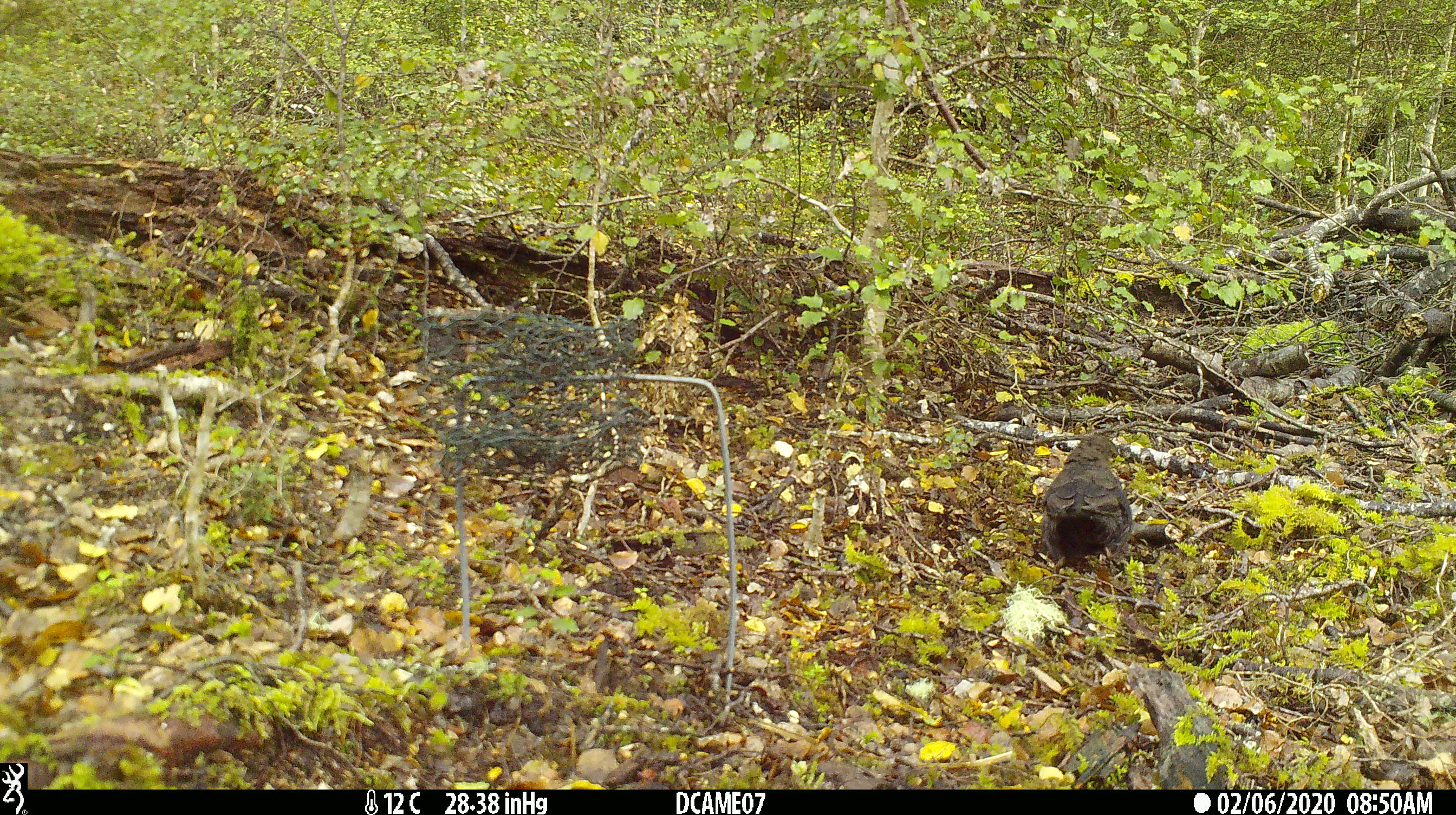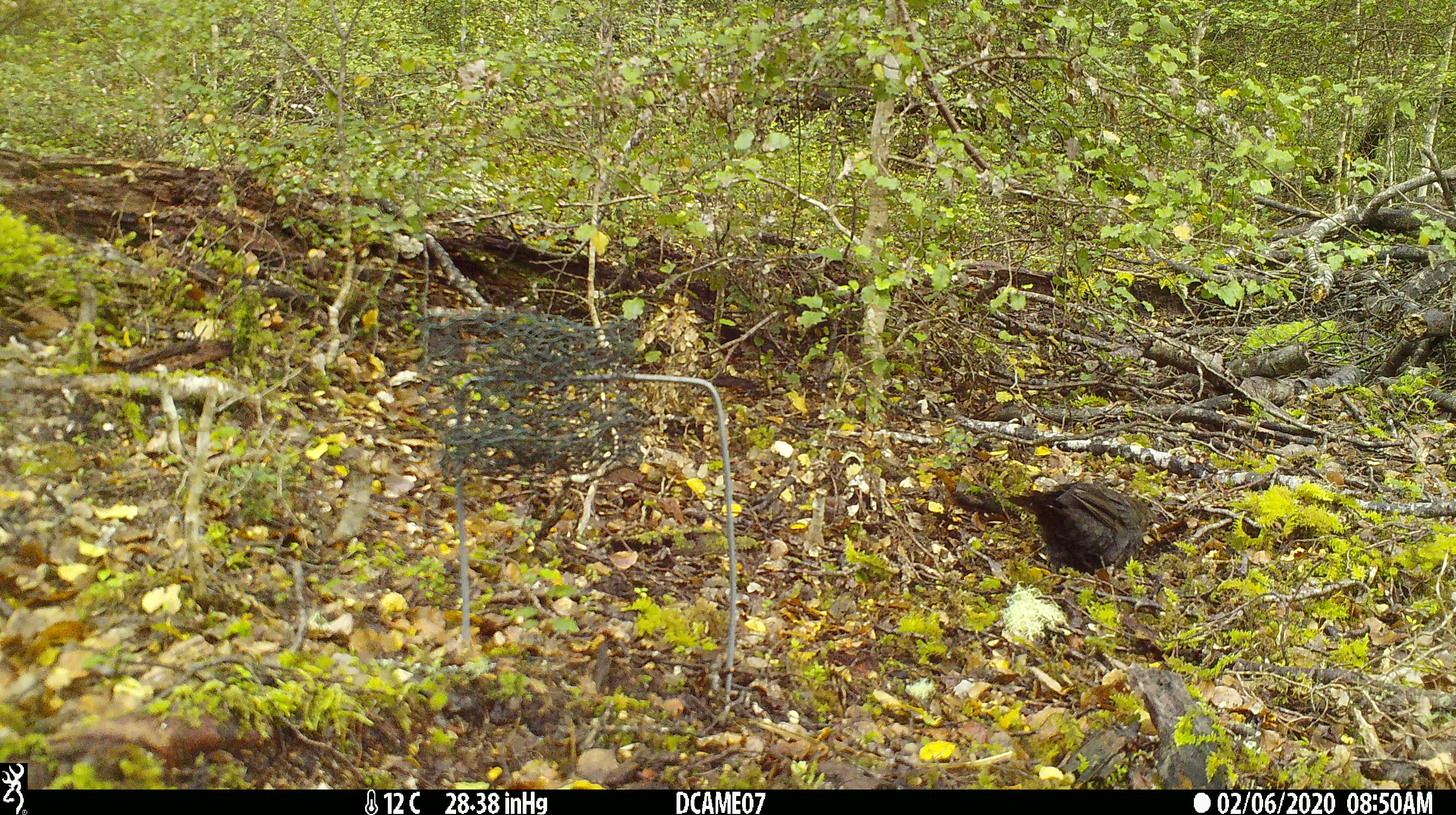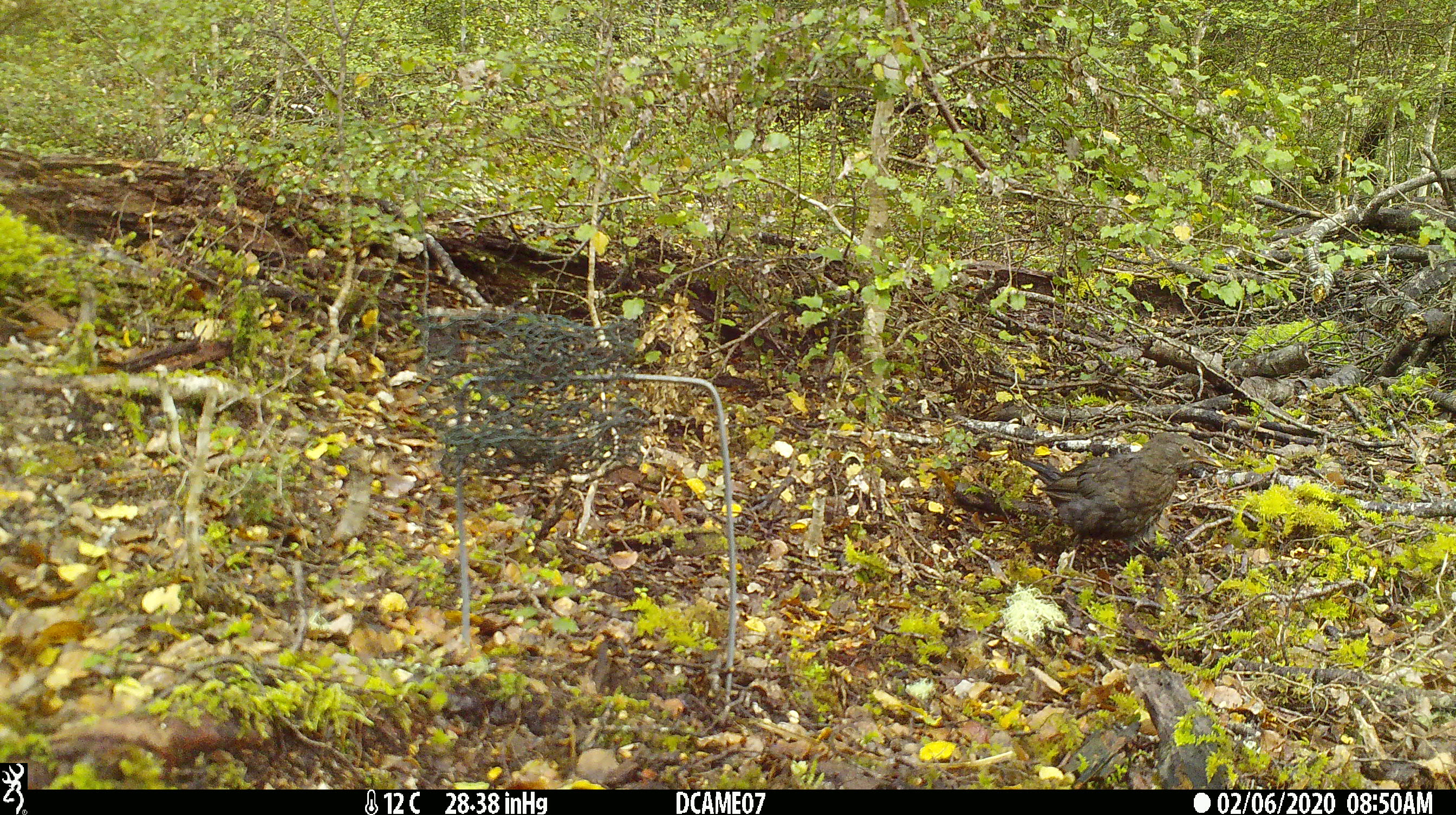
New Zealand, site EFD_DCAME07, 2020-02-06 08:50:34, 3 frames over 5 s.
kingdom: Animalia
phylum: Chordata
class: Aves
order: Passeriformes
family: Turdidae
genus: Turdus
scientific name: Turdus merula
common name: eurasian blackbird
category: blackbird